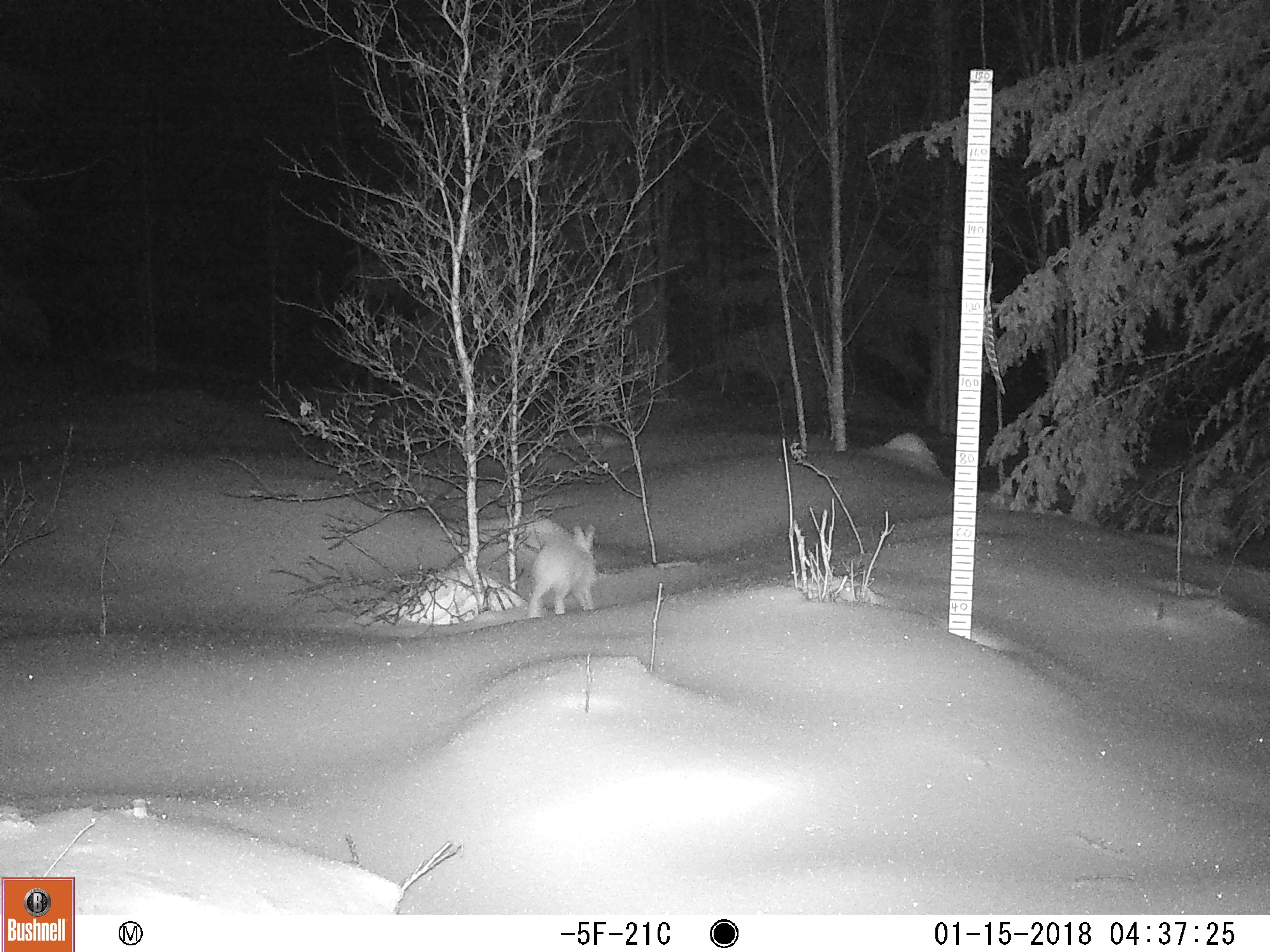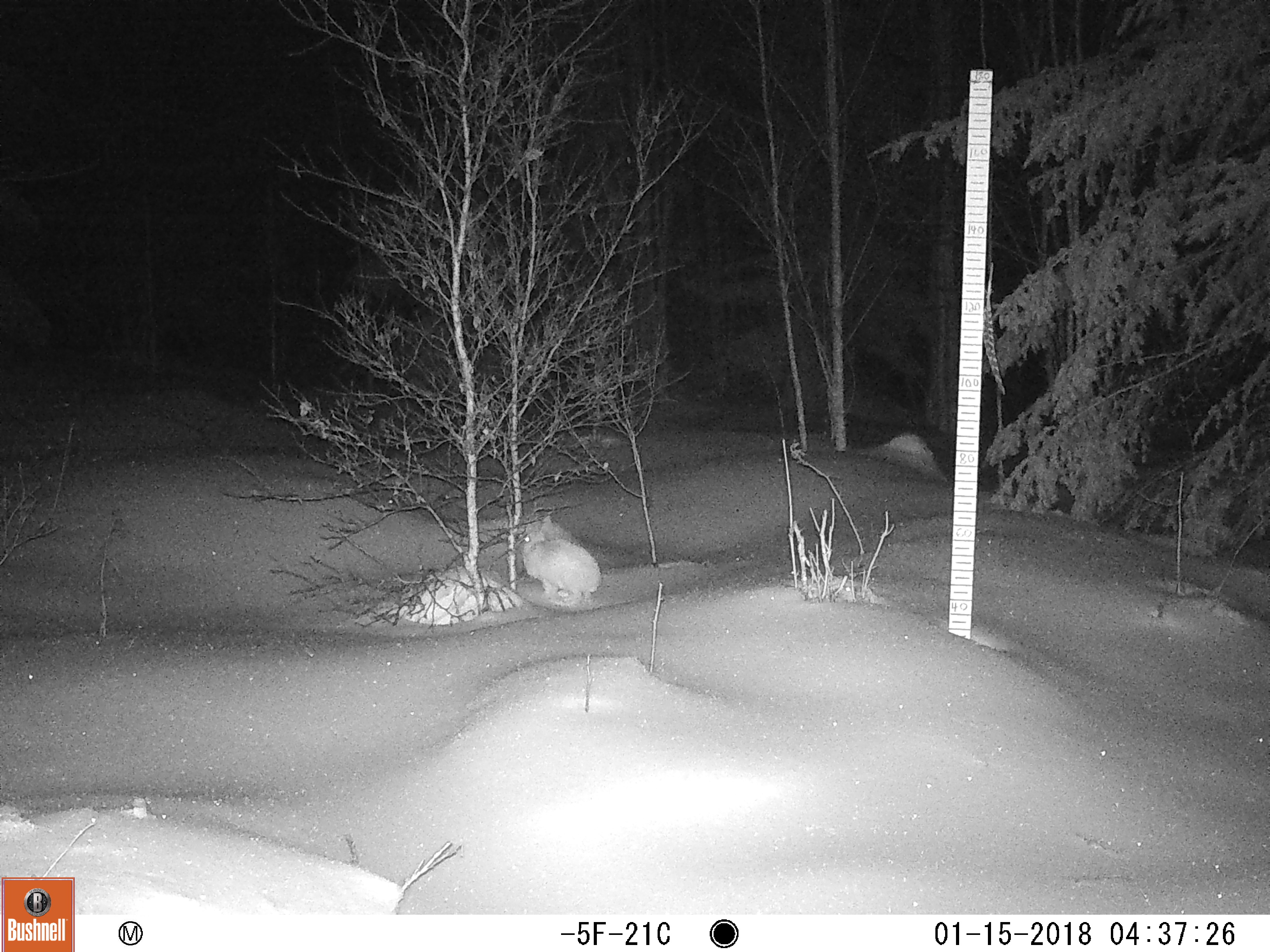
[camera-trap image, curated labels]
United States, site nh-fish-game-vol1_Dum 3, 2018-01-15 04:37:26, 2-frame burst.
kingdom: Animalia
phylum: Chordata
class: Mammalia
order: Lagomorpha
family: Leporidae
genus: Lepus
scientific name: Lepus americanus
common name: snowshoe hare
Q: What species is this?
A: Snowshoe hare (Lepus americanus).